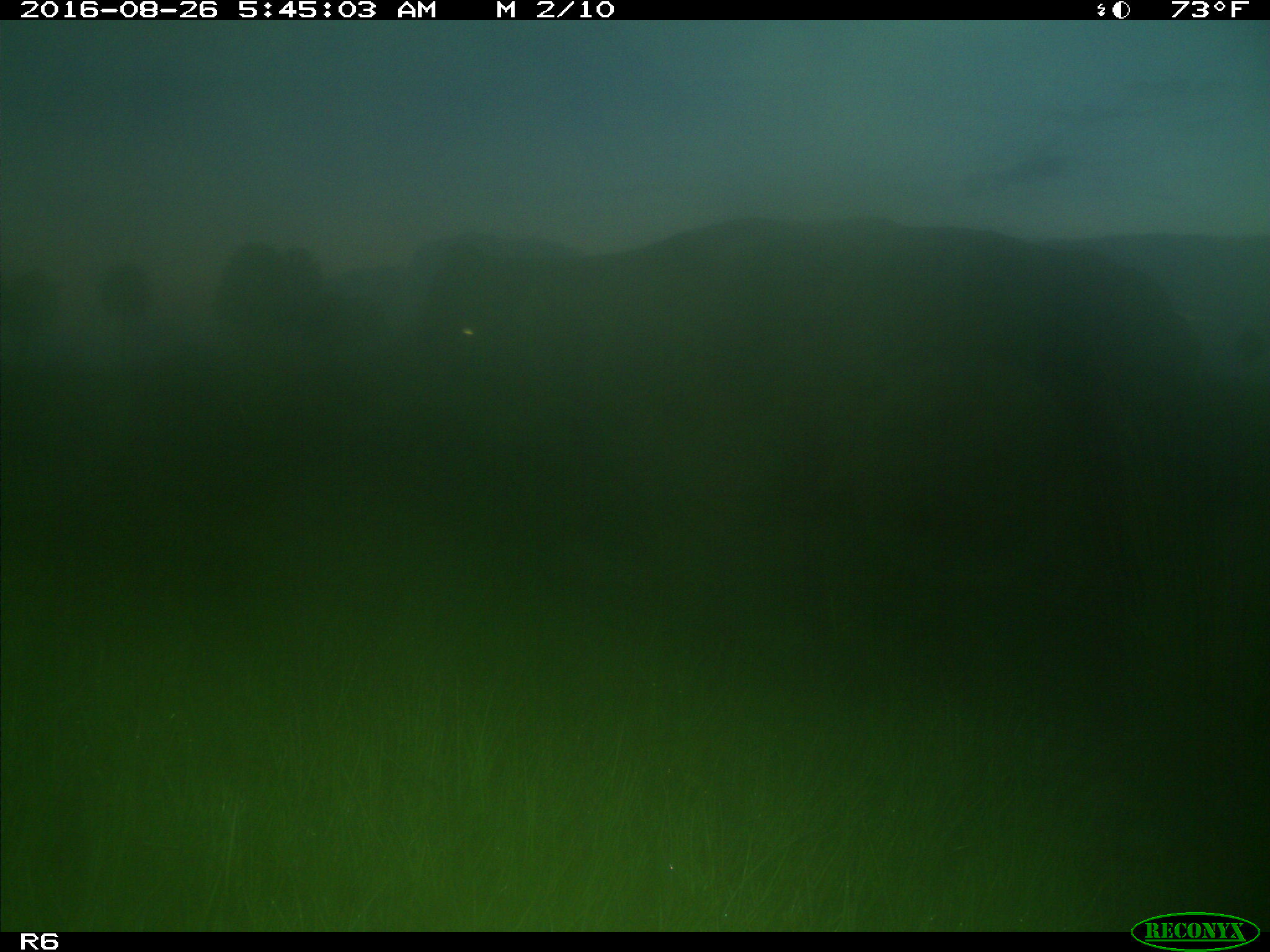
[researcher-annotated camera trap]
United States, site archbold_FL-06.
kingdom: Animalia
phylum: Chordata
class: Mammalia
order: Artiodactyla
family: Bovidae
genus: Bos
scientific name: Bos taurus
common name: domestic cow